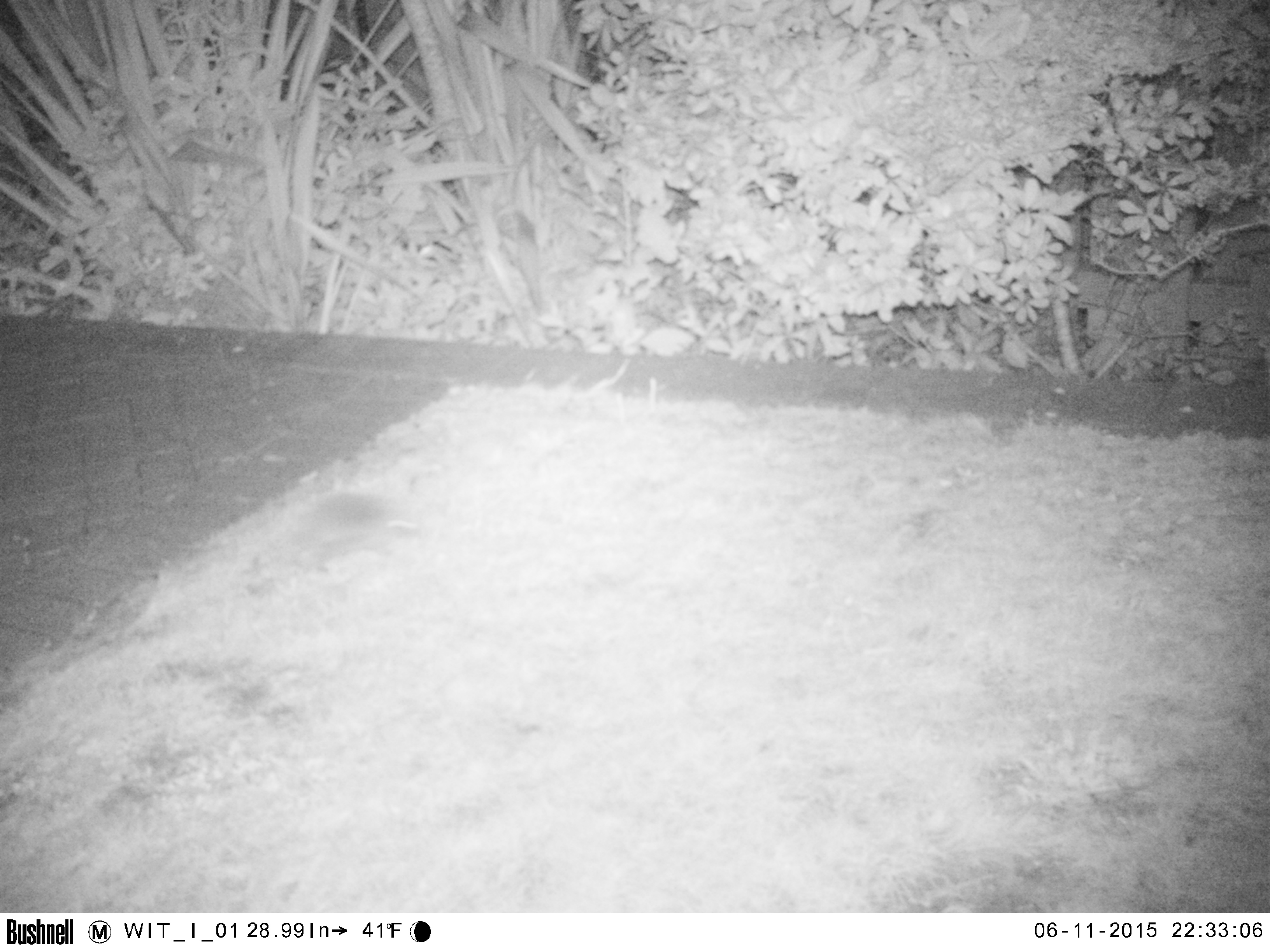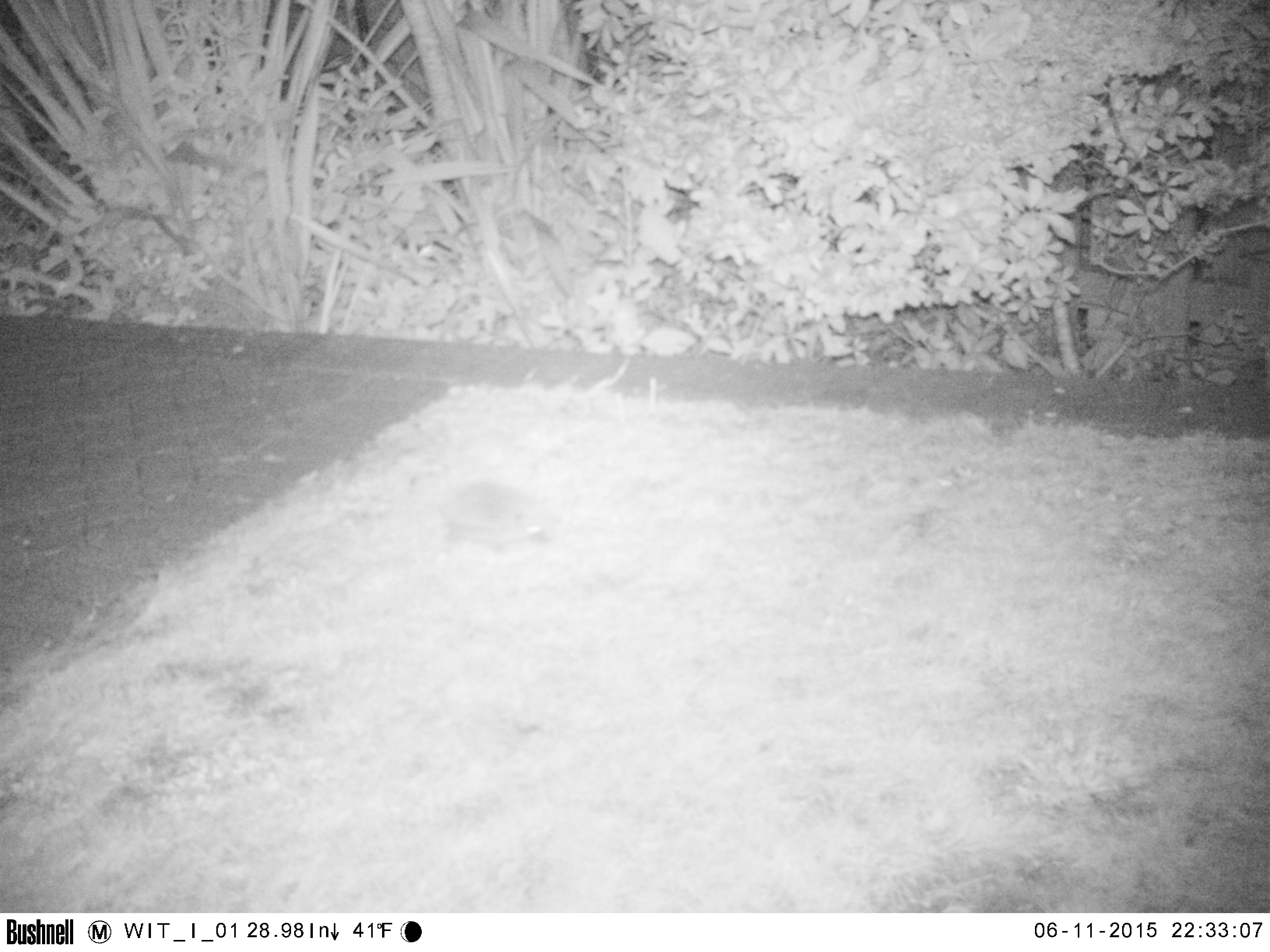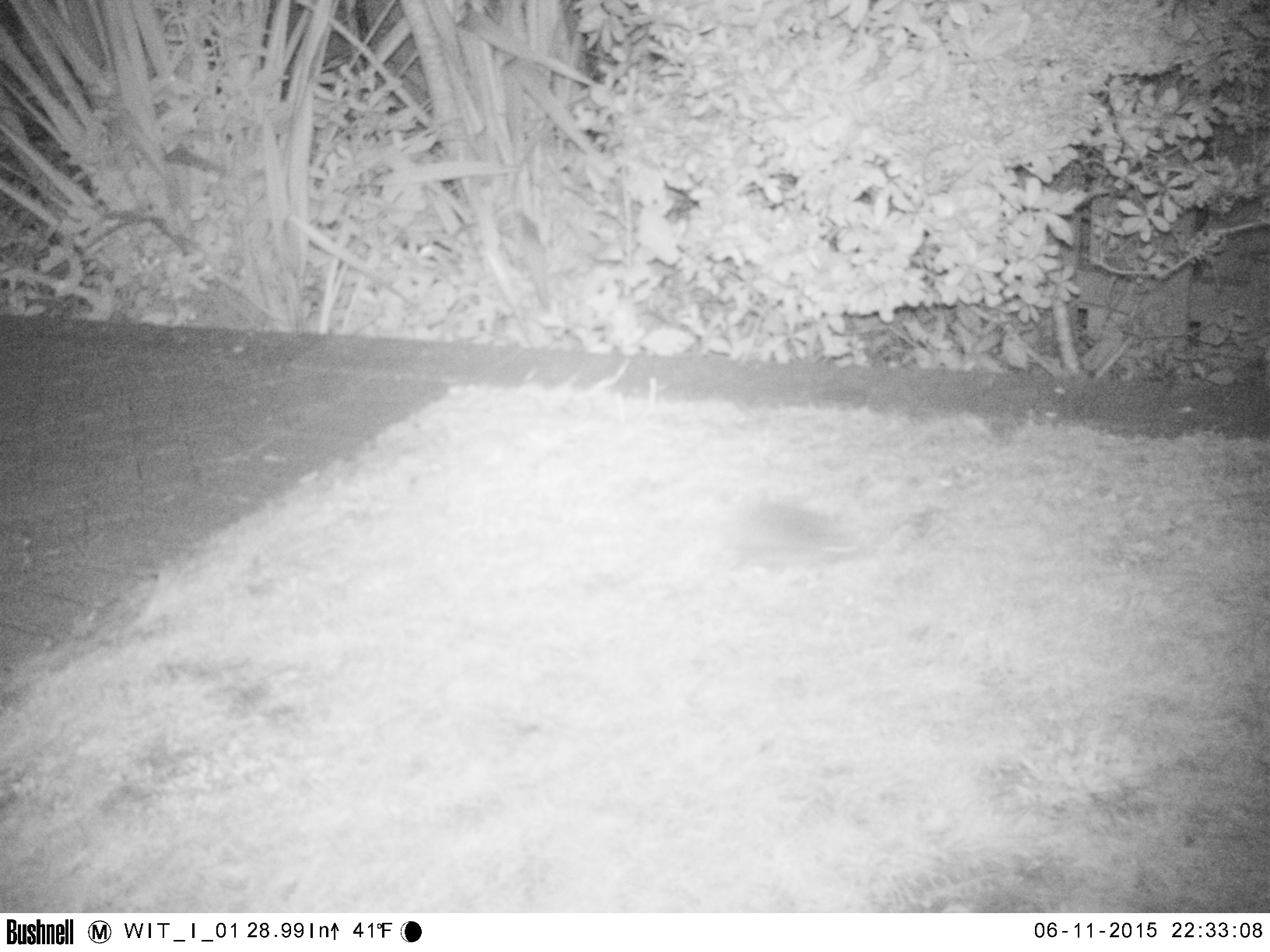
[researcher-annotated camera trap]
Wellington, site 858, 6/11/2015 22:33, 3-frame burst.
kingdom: Animalia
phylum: Chordata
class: Mammalia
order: Eulipotyphla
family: Erinaceidae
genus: Erinaceus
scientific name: Erinaceus europaeus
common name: hedgehog